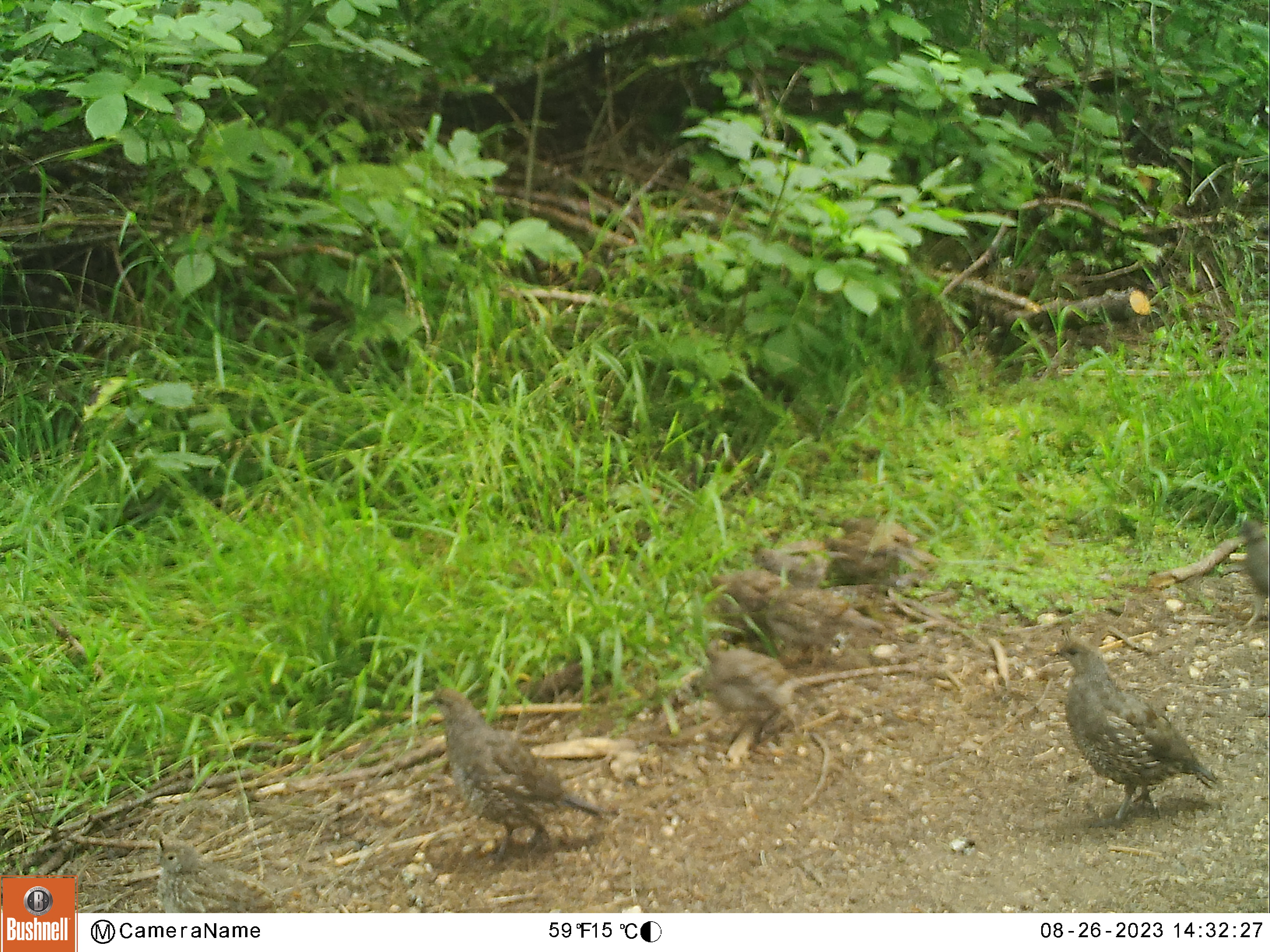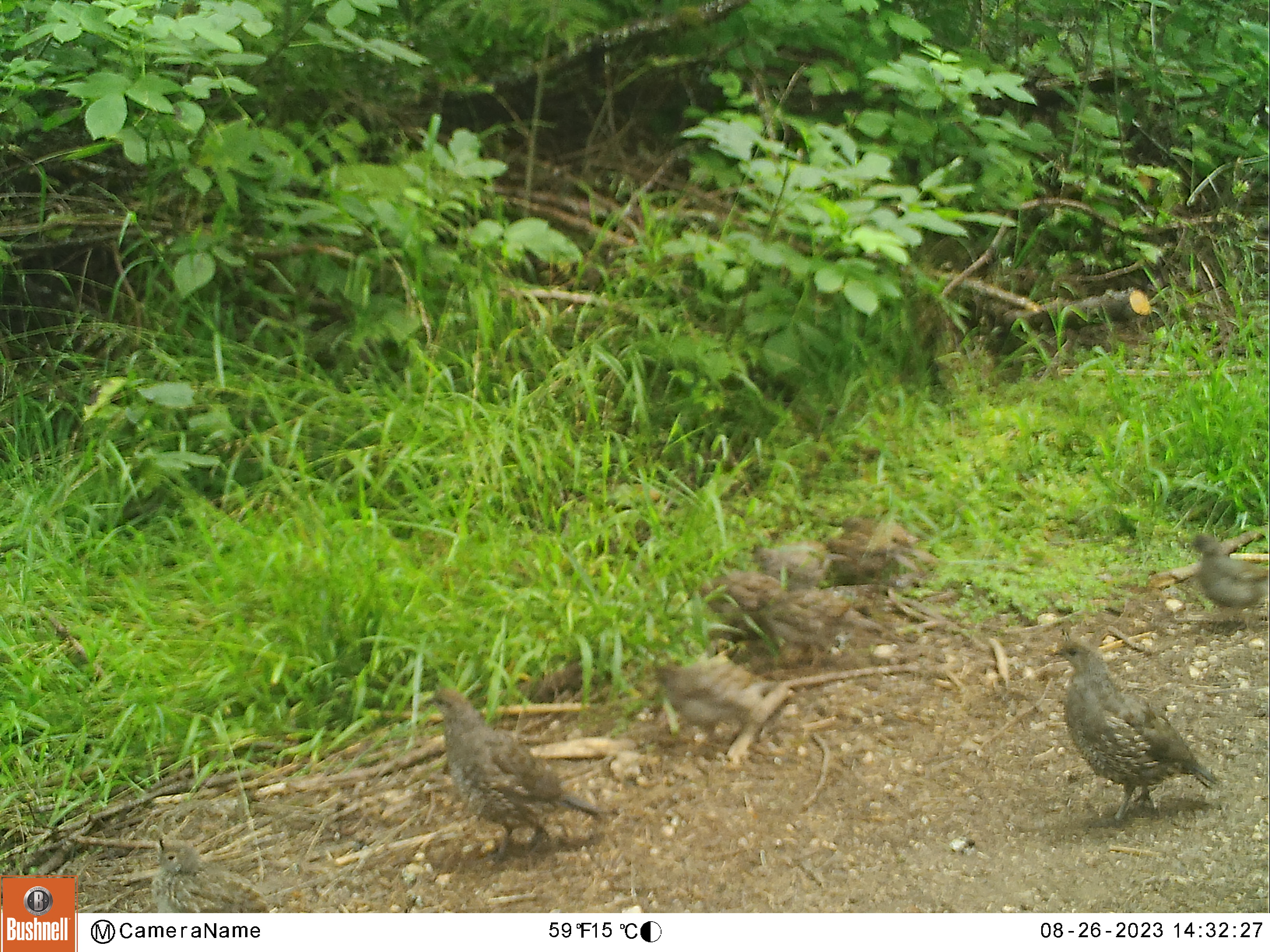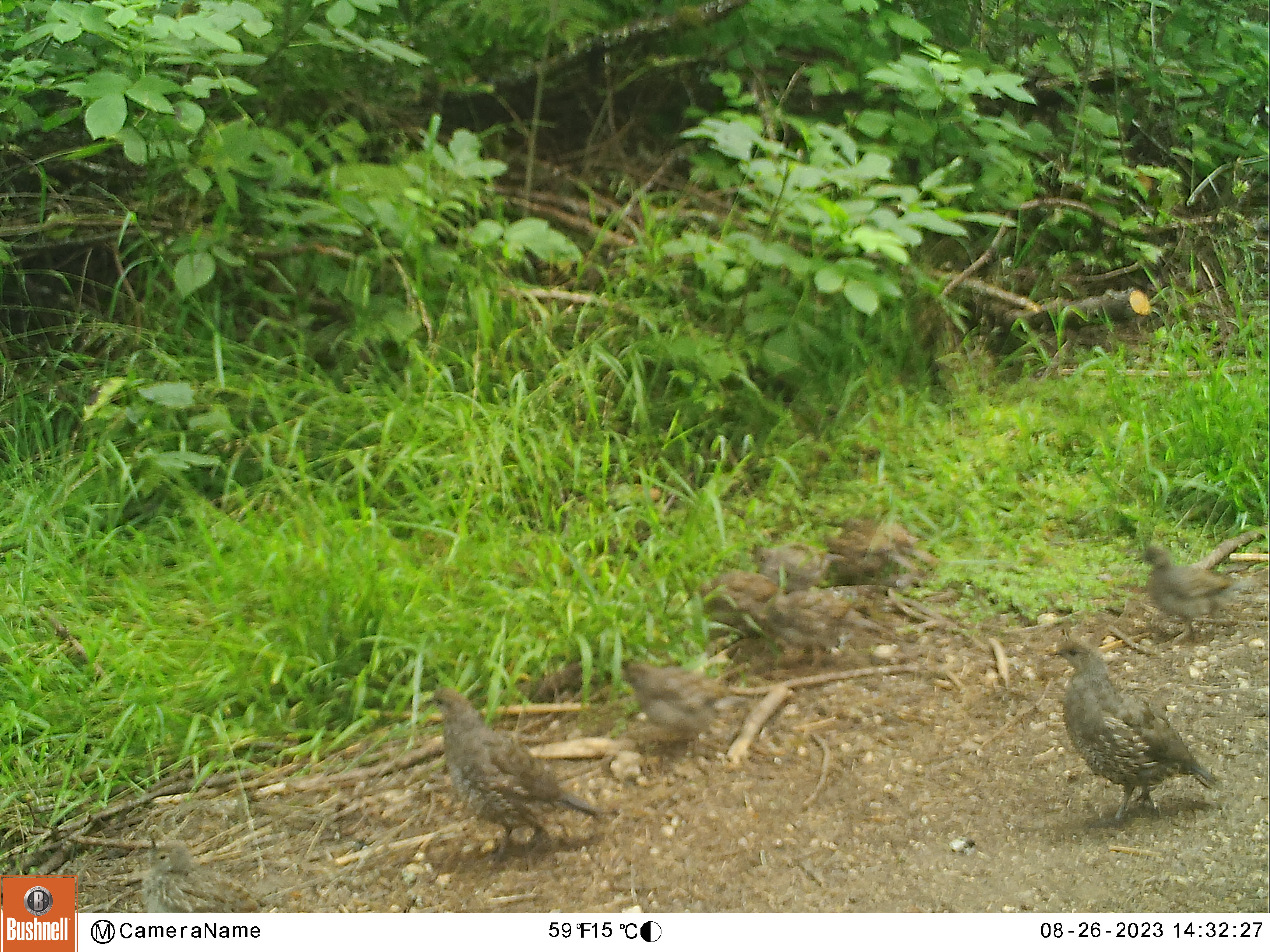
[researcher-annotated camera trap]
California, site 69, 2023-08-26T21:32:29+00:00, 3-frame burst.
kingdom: Animalia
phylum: Chordata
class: Aves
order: Galliformes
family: Odontophoridae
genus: Callipepla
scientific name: Callipepla californica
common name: california quail